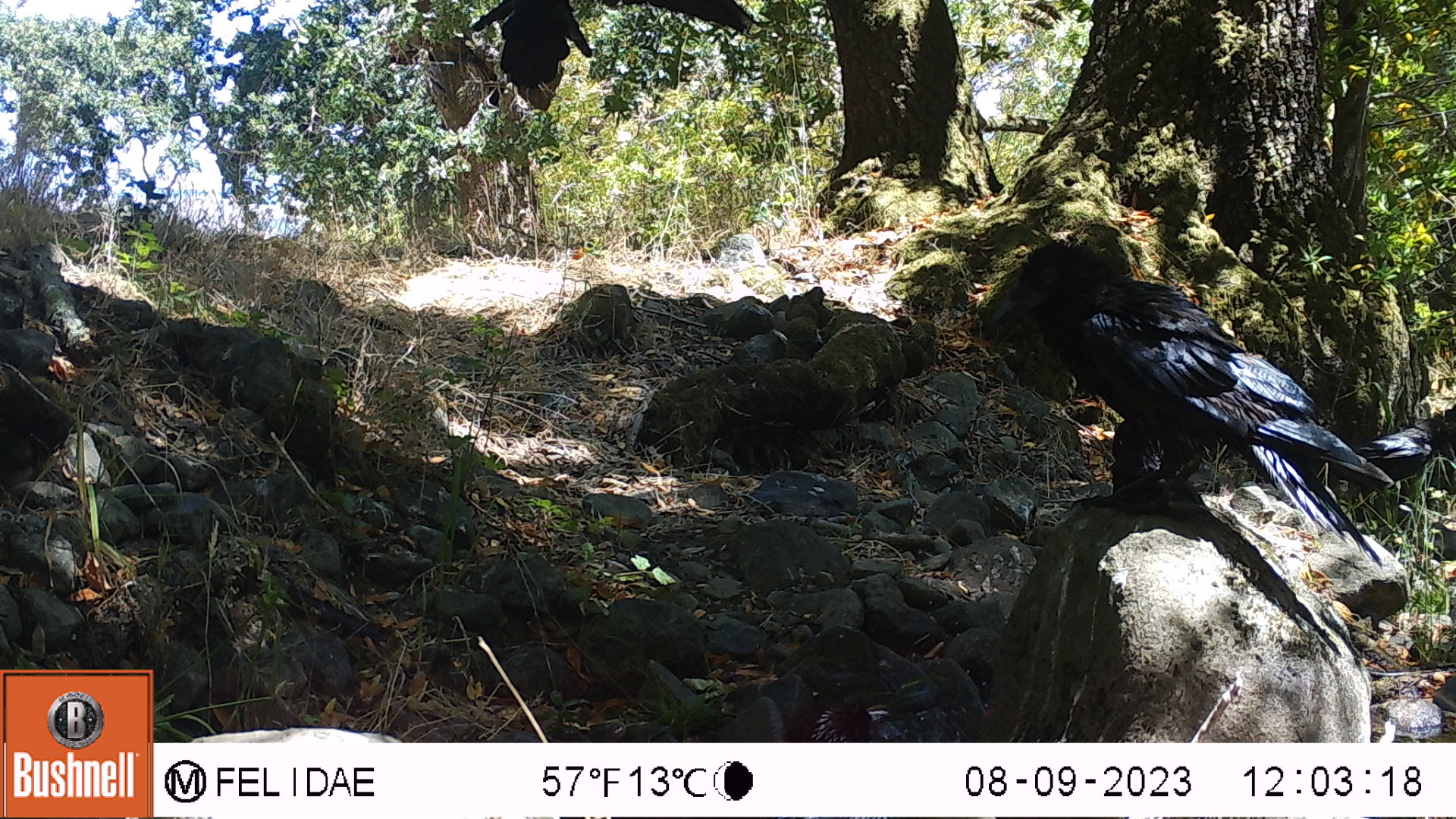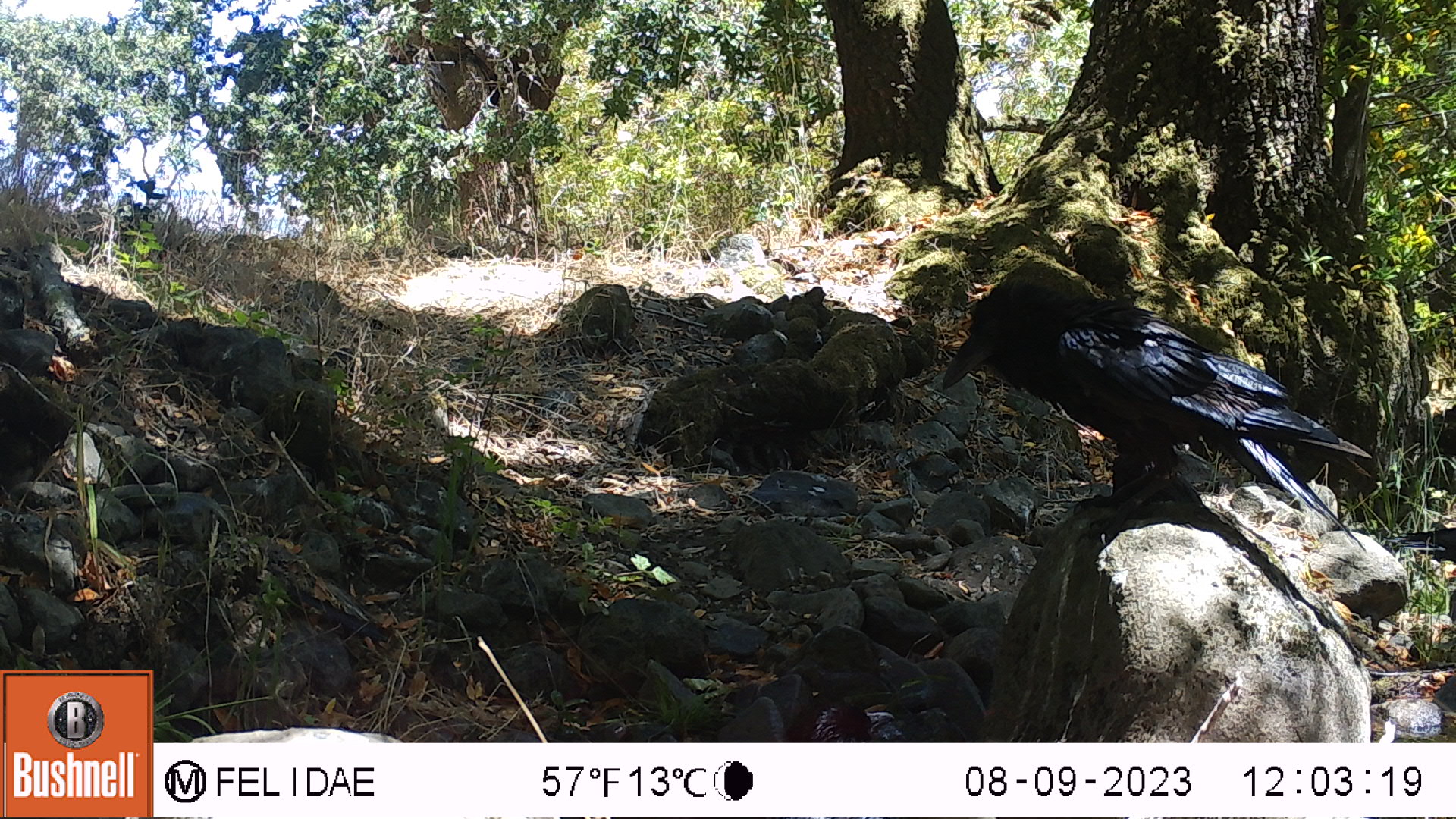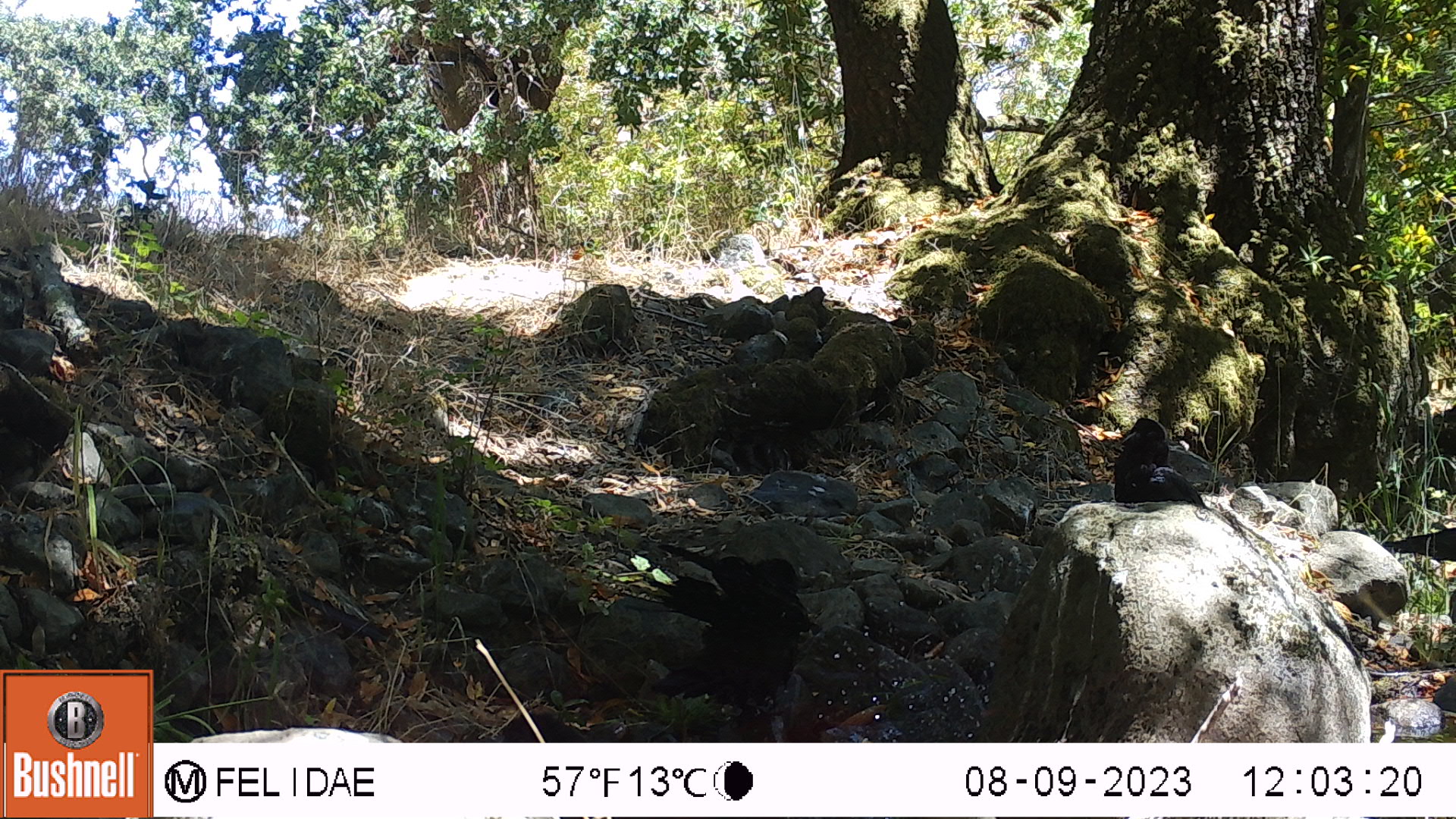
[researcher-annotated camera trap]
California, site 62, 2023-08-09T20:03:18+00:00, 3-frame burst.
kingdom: Animalia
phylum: Chordata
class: Aves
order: Passeriformes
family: Corvidae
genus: Corvus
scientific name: Corvus brachyrhynchos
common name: american crow